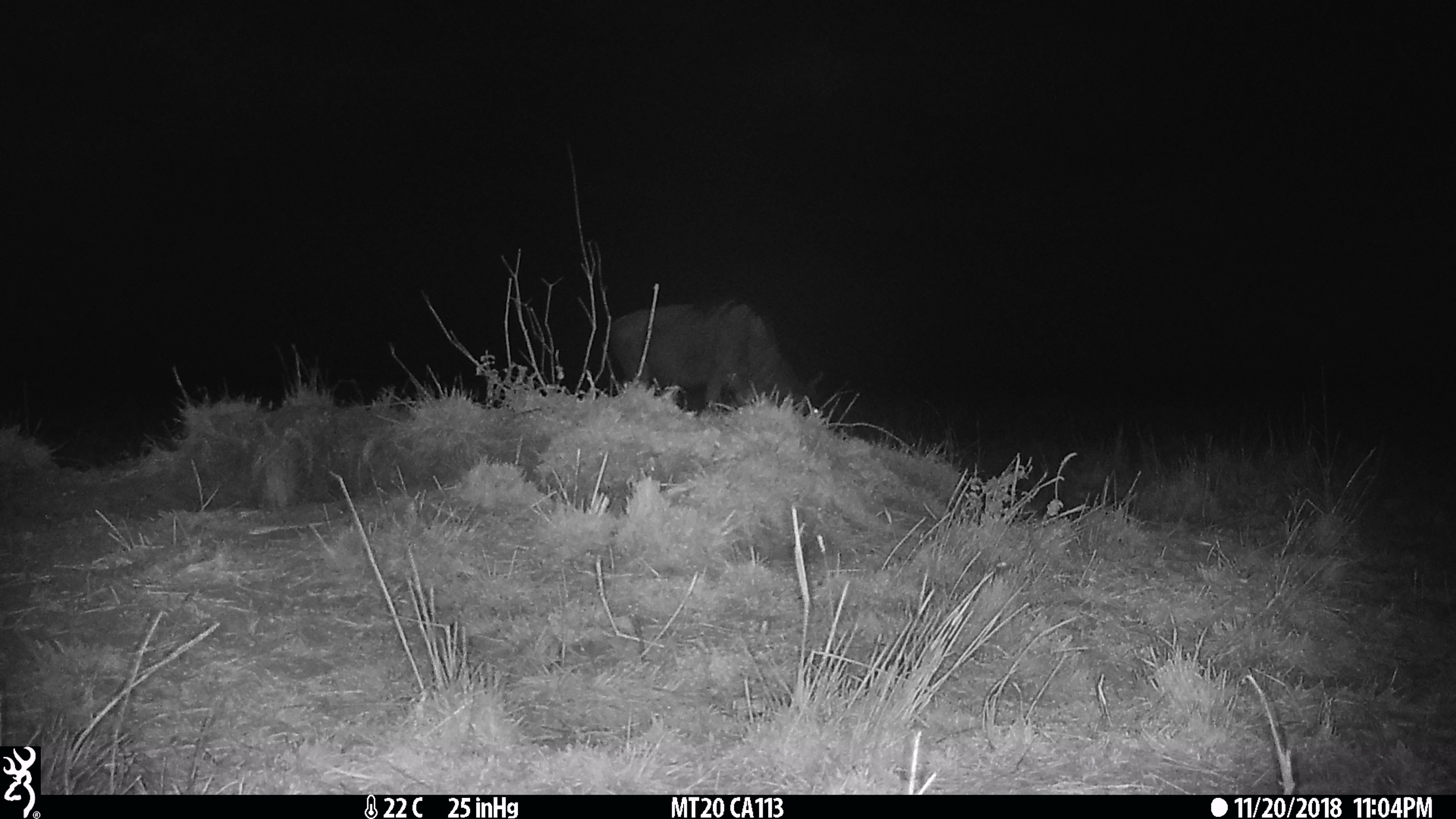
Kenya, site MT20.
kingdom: Animalia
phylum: Chordata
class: Mammalia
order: Artiodactyla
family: Bovidae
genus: Connochaetes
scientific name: Connochaetes taurinus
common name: blue wildebeest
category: wildebeest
Wildebeest (blue wildebeest) (Connochaetes taurinus).